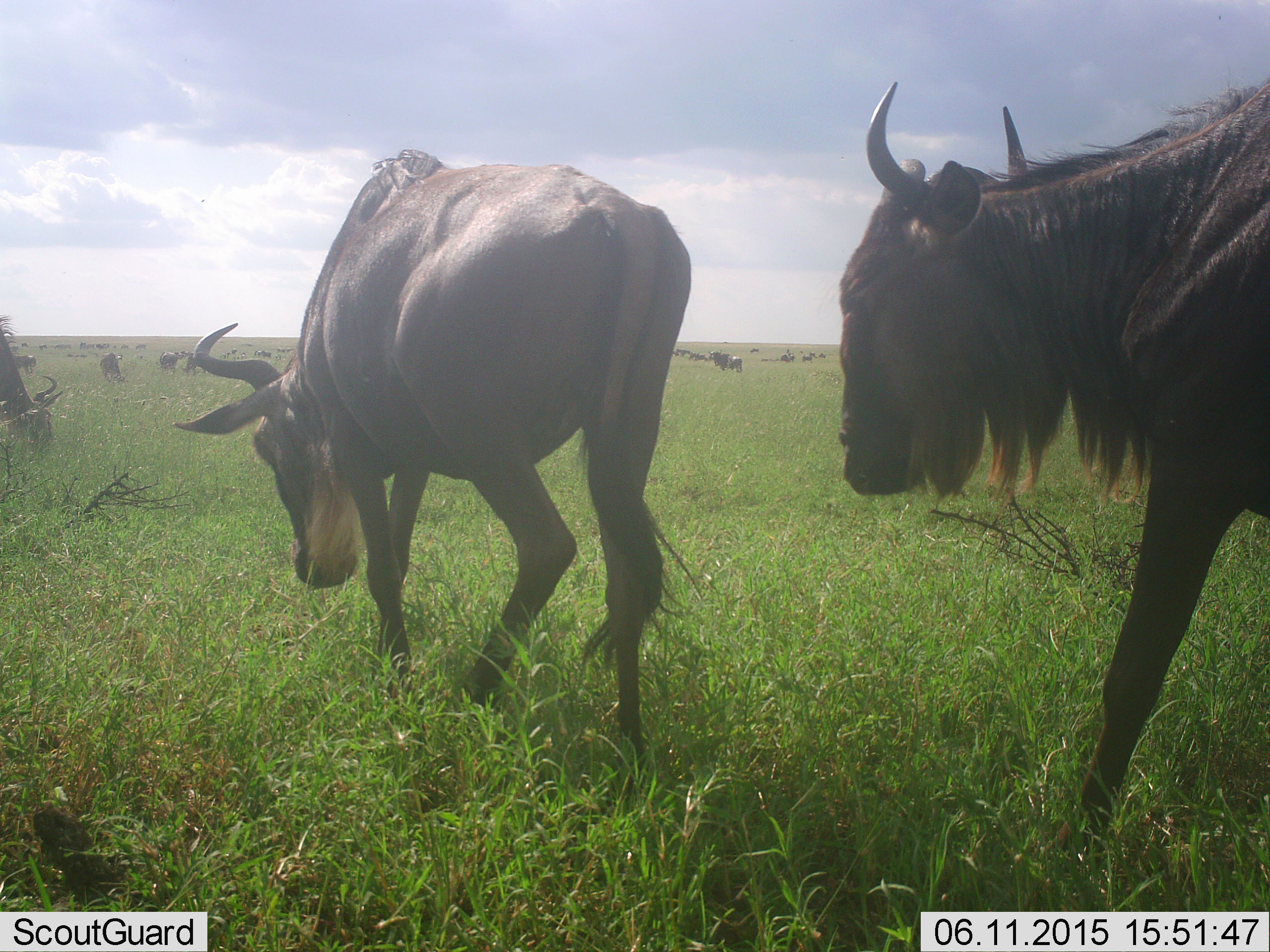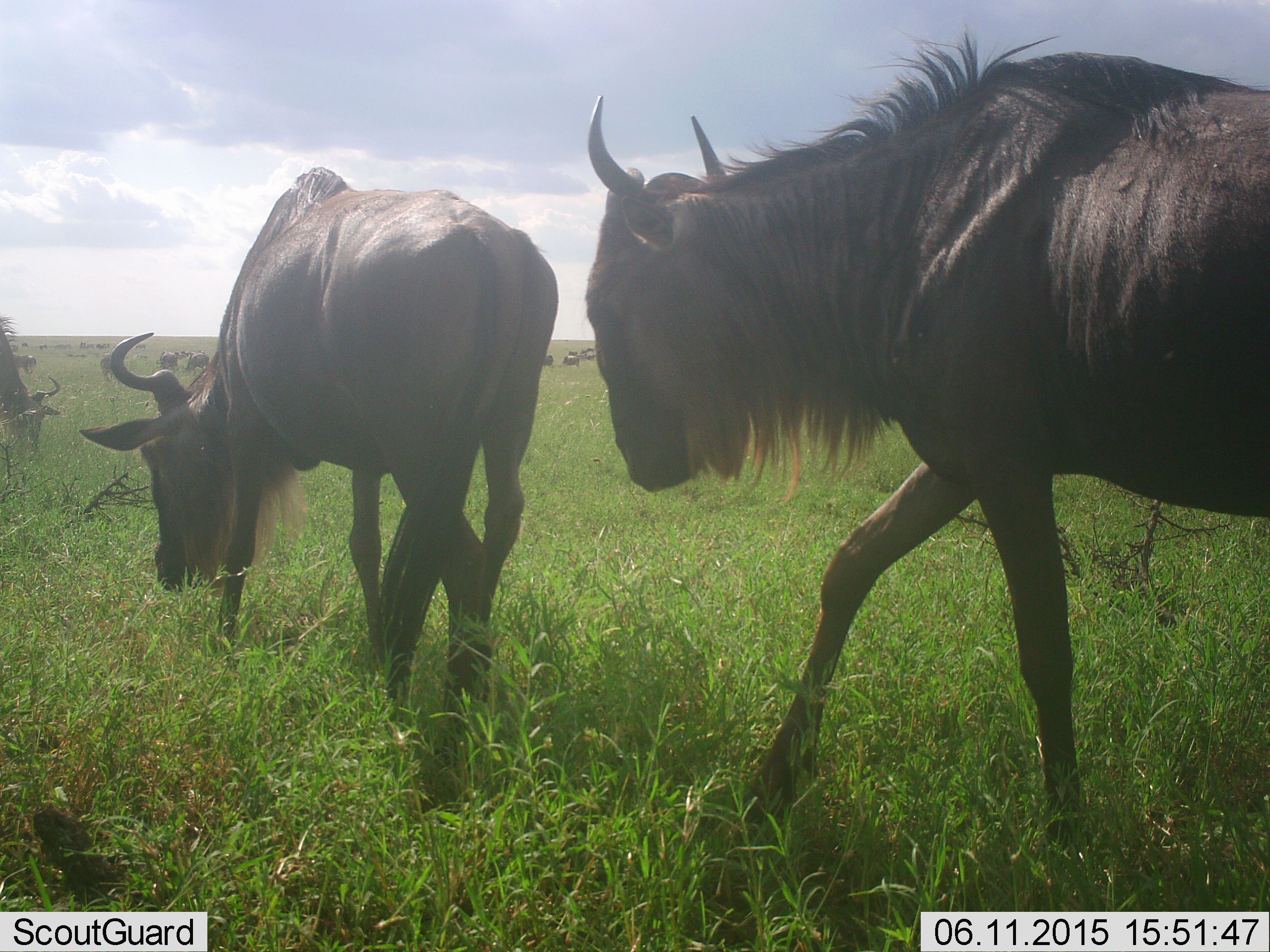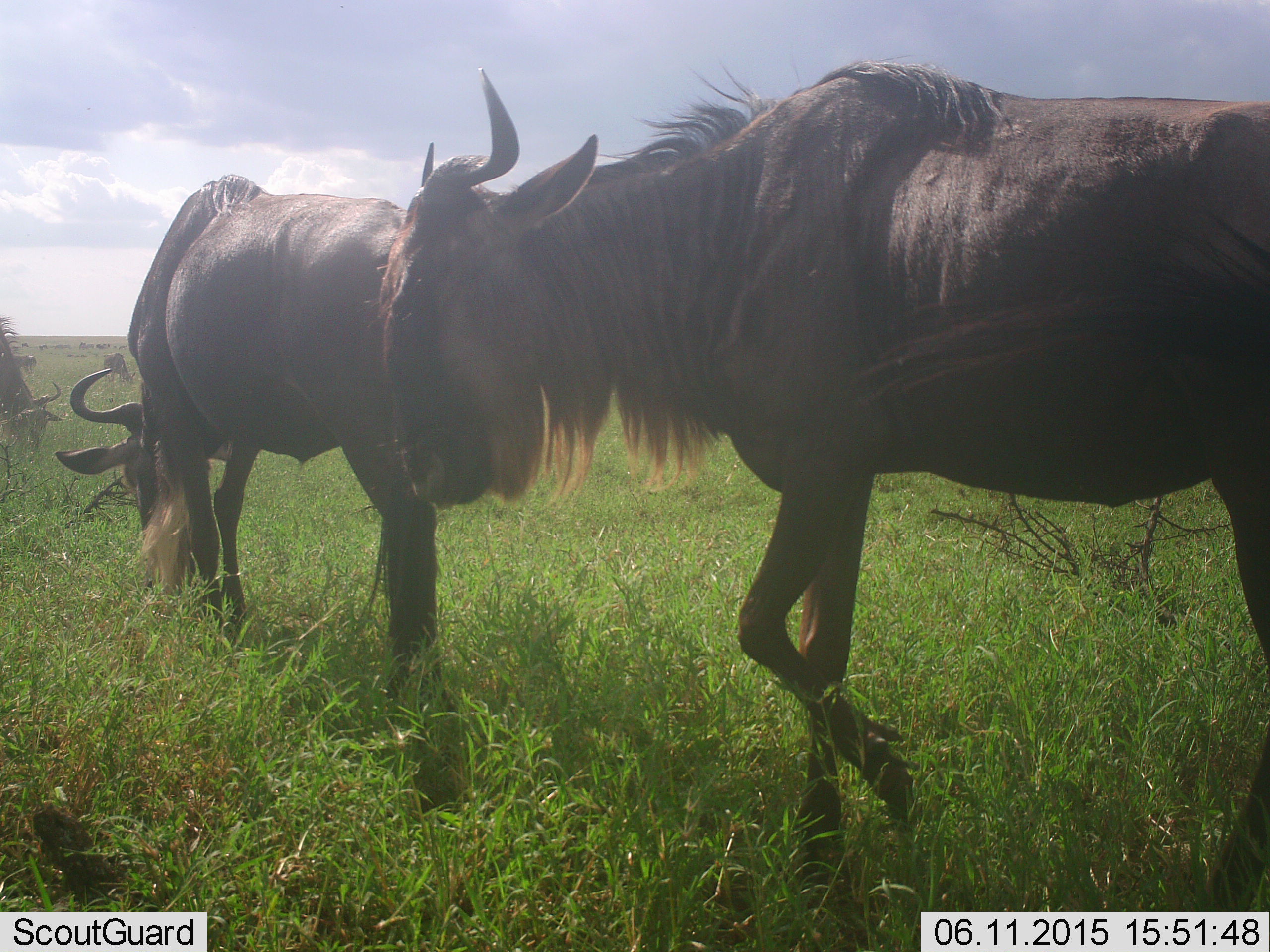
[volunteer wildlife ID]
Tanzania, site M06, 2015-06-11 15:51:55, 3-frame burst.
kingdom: Animalia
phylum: Chordata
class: Mammalia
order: Artiodactyla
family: Bovidae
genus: Connochaetes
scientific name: Connochaetes taurinus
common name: blue wildebeest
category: wildebeest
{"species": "wildebeest (blue wildebeest) (Connochaetes taurinus)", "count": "9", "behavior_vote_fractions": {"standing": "30%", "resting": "0%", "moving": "90%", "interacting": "0%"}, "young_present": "0%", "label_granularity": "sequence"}